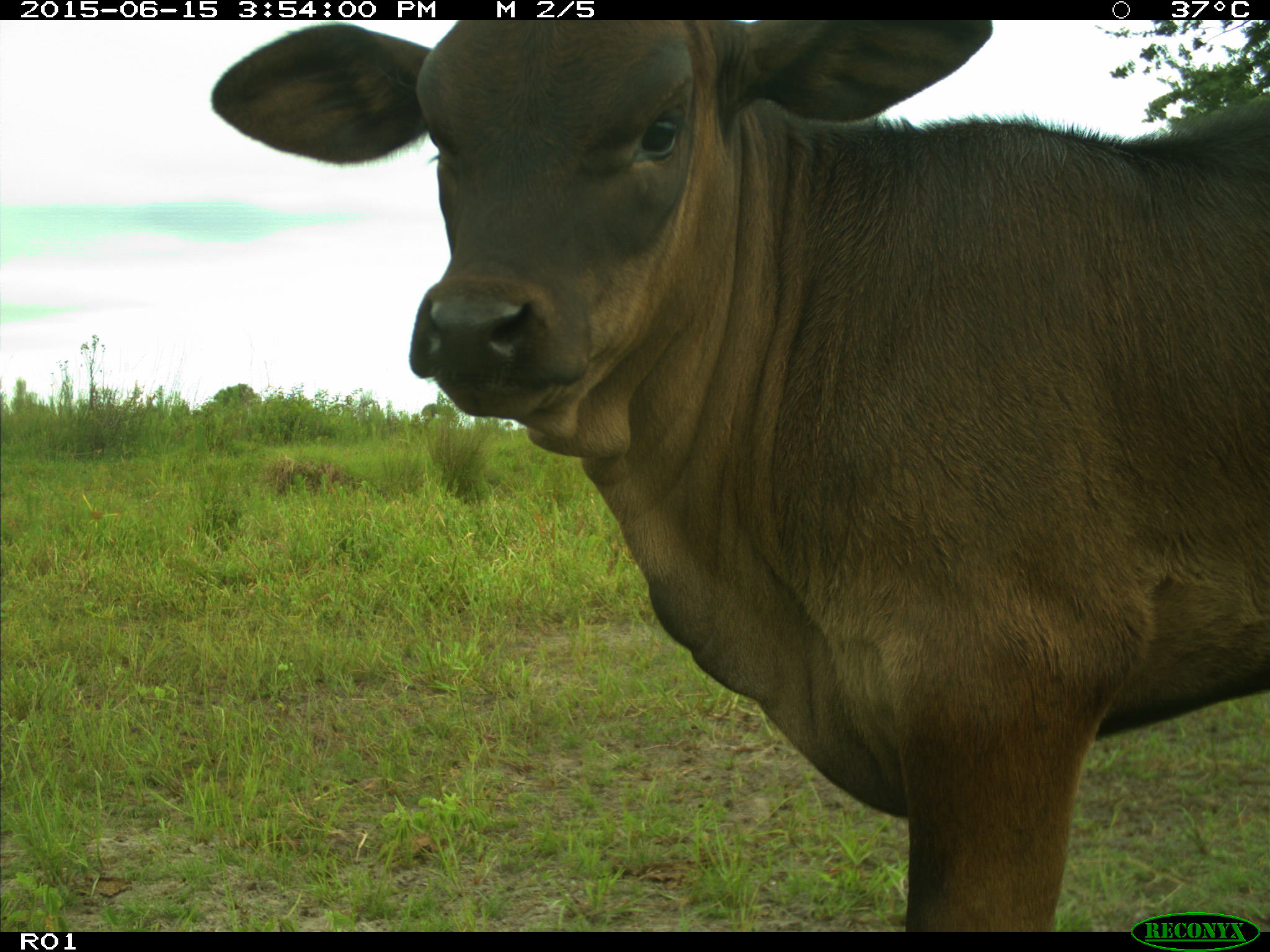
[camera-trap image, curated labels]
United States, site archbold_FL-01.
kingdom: Animalia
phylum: Chordata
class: Mammalia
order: Artiodactyla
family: Bovidae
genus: Bos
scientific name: Bos taurus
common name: domestic cow